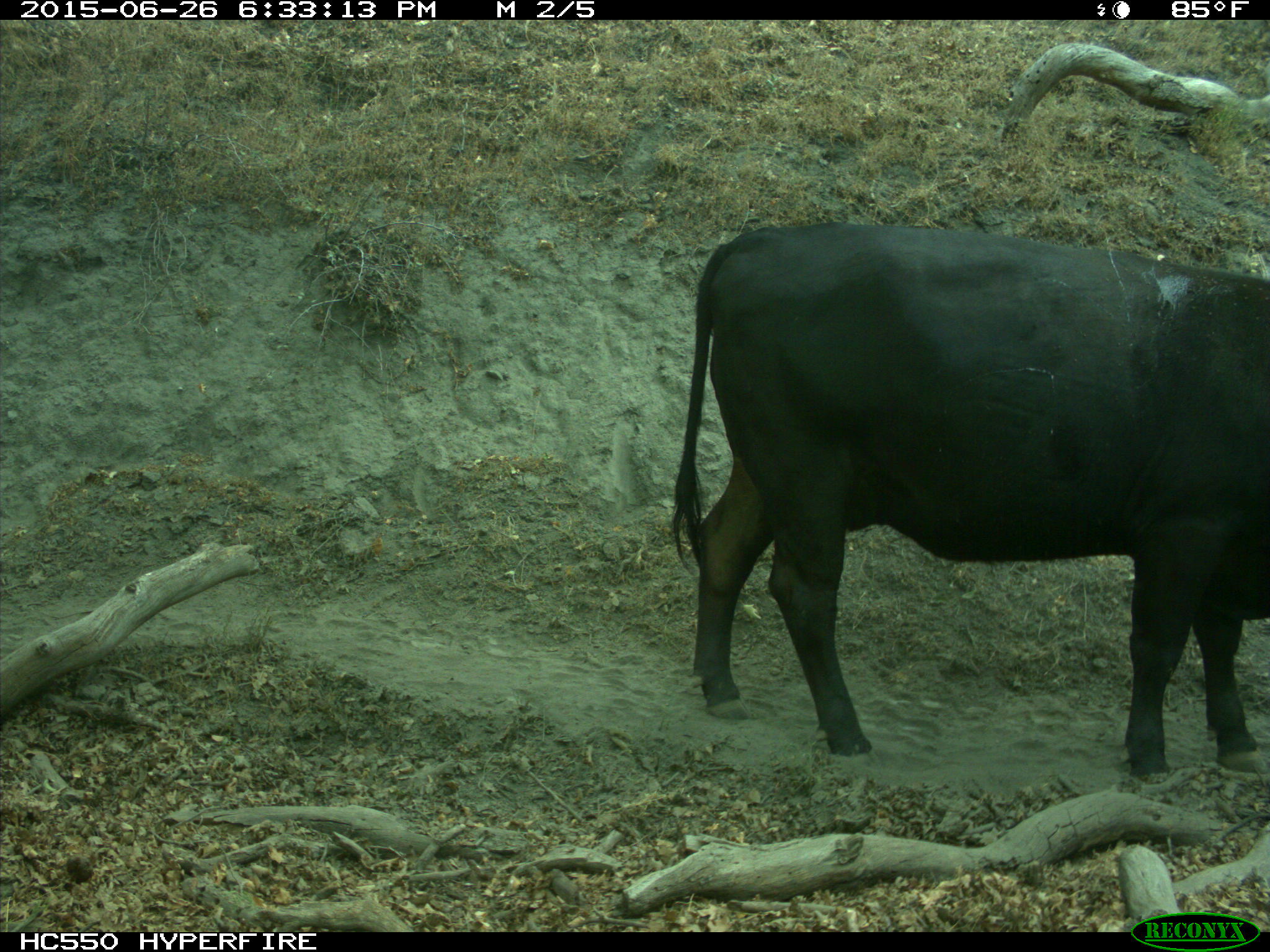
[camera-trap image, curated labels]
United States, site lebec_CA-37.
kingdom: Animalia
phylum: Chordata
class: Mammalia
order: Artiodactyla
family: Bovidae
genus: Bos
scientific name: Bos taurus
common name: domestic cow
Bos taurus (domestic cow).